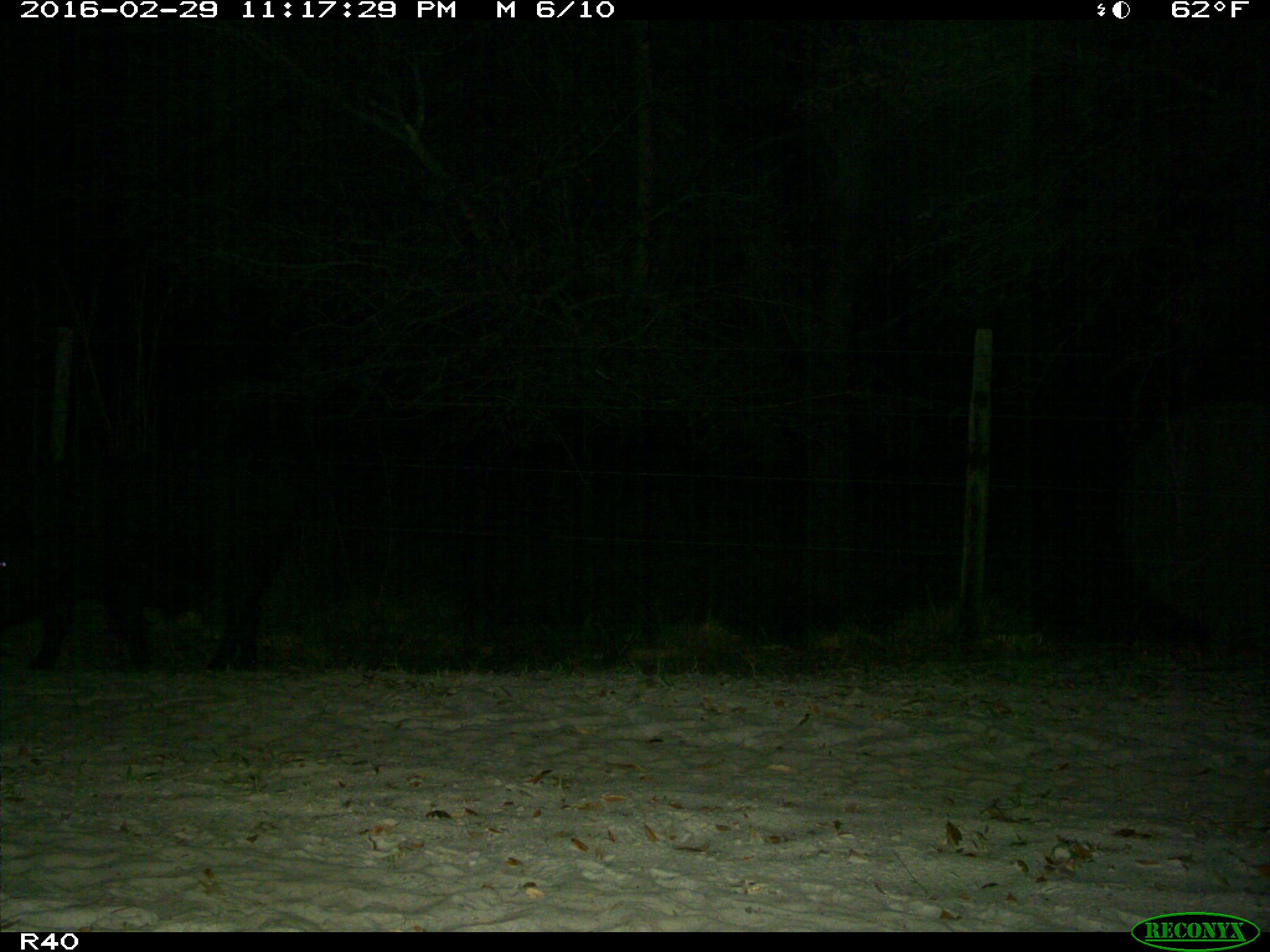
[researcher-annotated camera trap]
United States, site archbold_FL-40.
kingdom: Animalia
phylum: Chordata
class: Mammalia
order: Artiodactyla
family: Suidae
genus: Sus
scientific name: Sus scrofa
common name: wild boar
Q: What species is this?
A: Sus scrofa (wild boar).